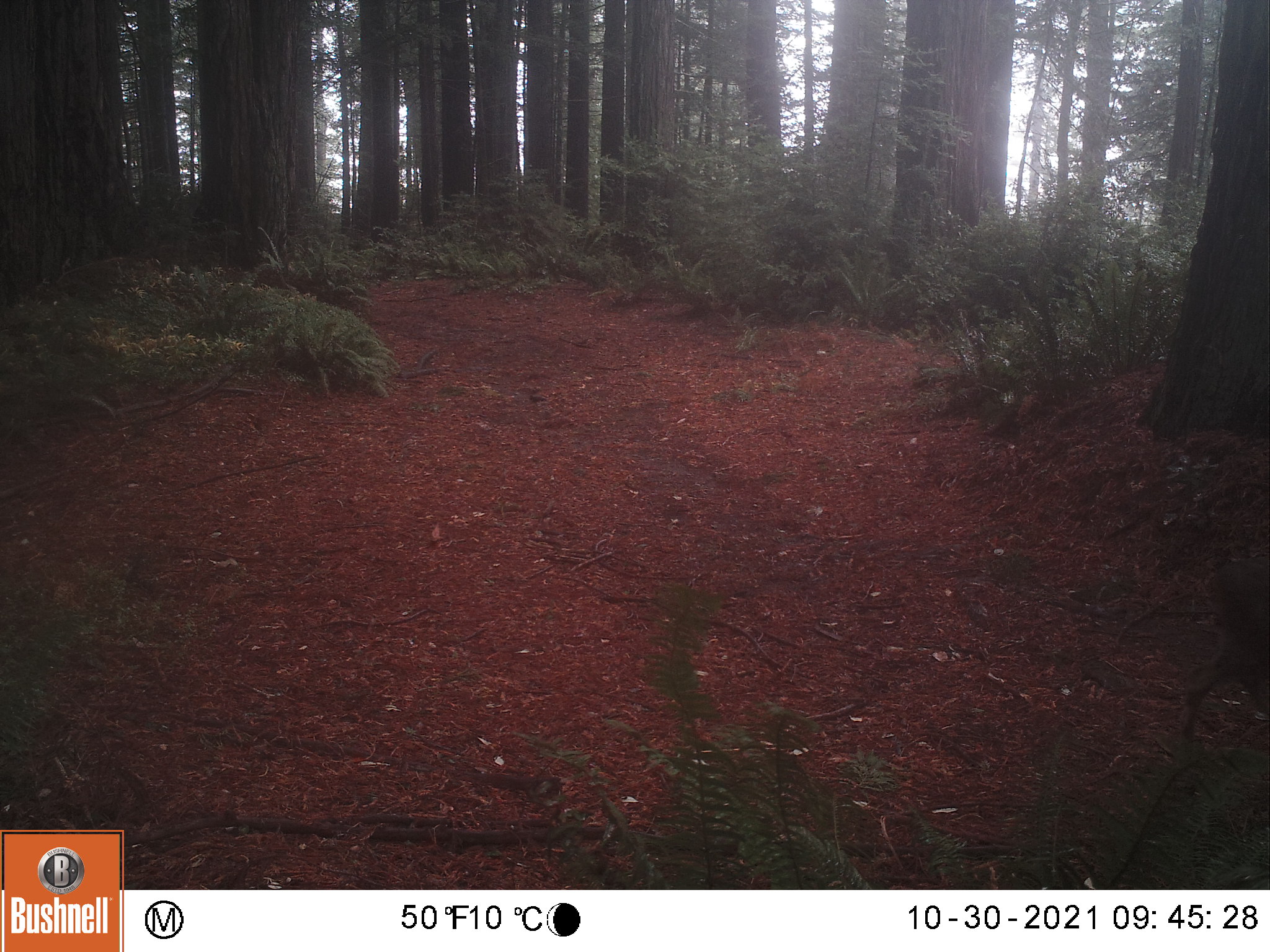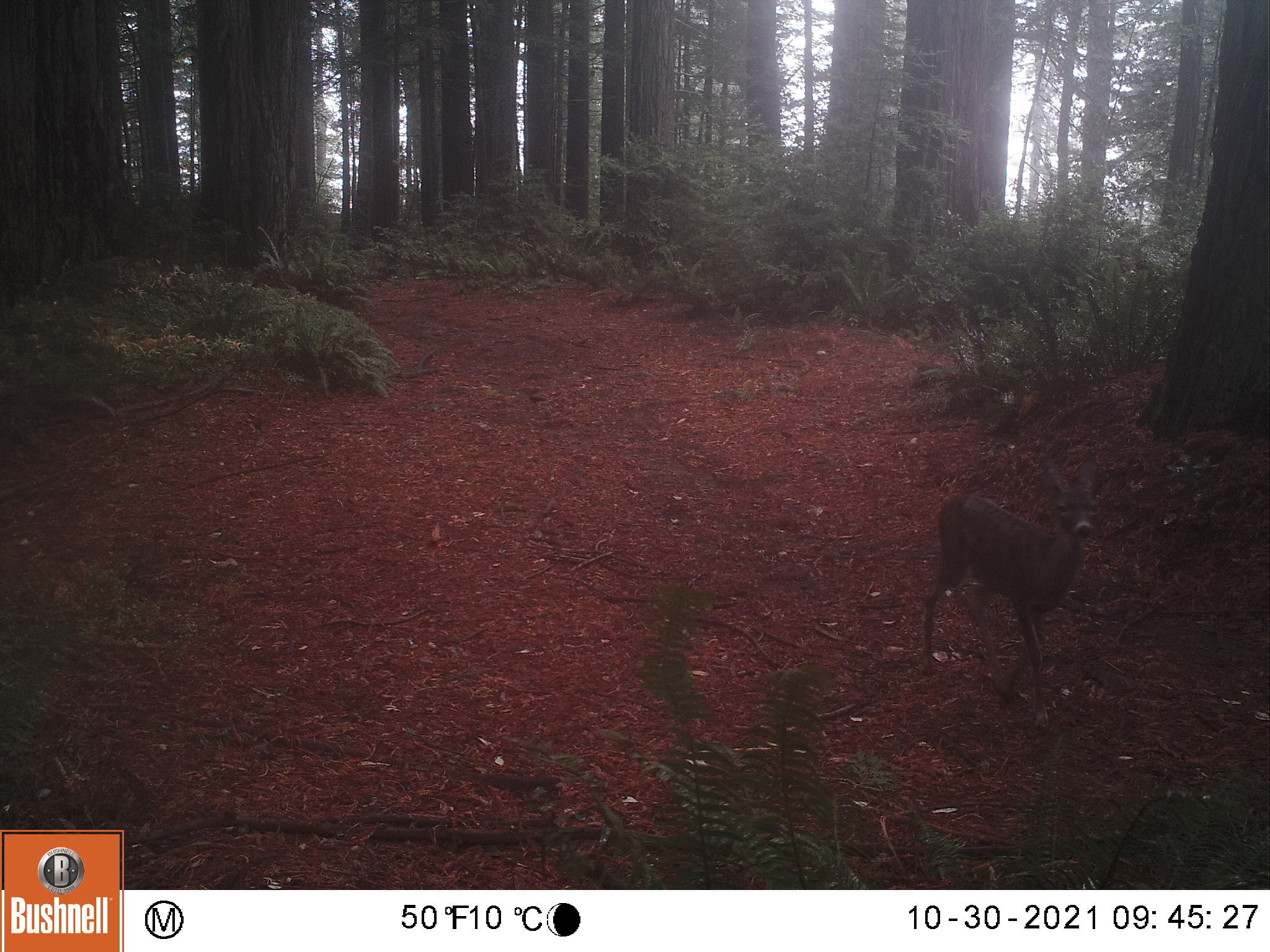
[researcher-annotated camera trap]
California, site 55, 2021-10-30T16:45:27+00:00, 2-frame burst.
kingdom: Animalia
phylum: Chordata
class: Mammalia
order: Artiodactyla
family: Cervidae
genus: Odocoileus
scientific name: Odocoileus hemionus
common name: mule deer